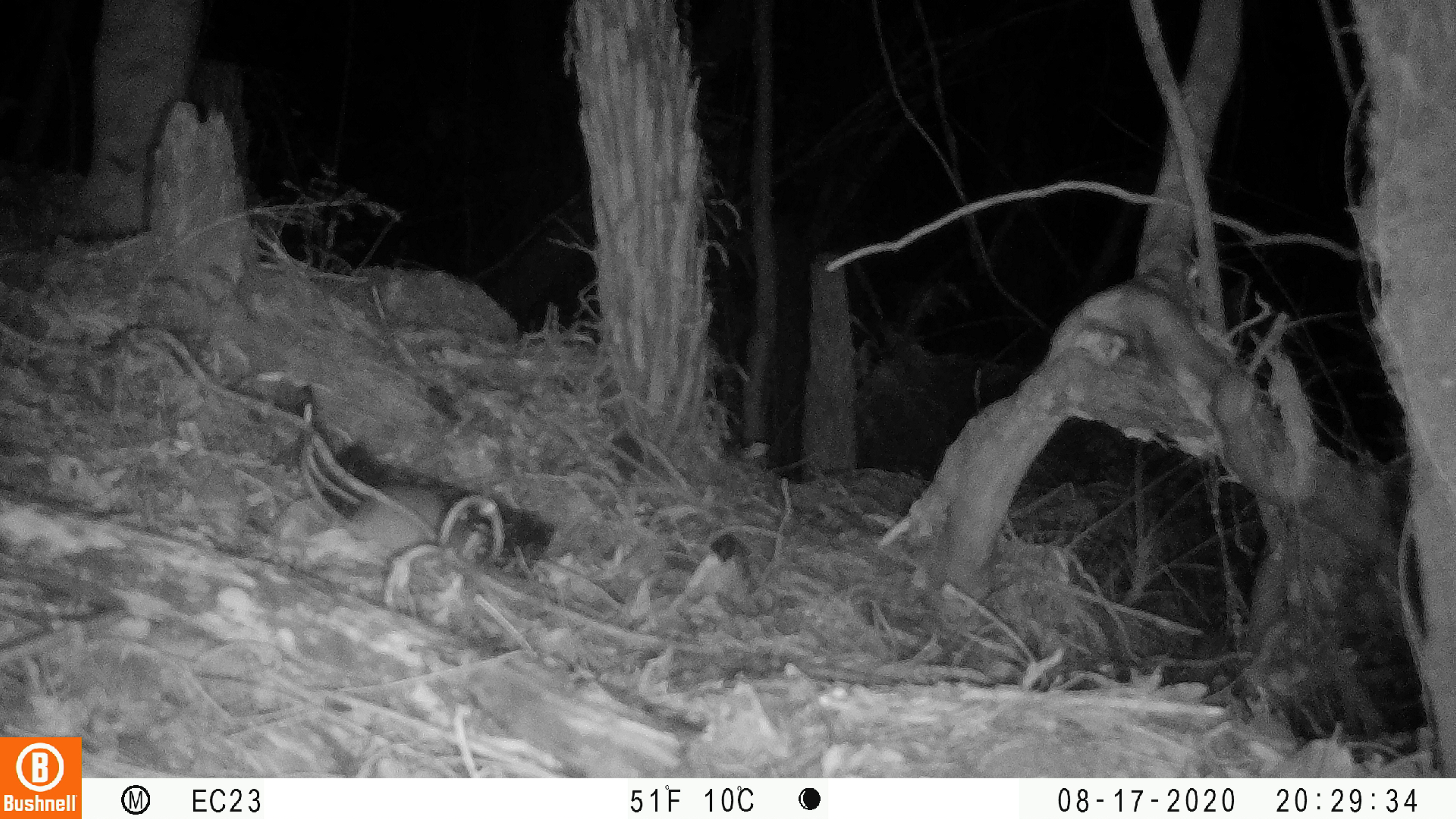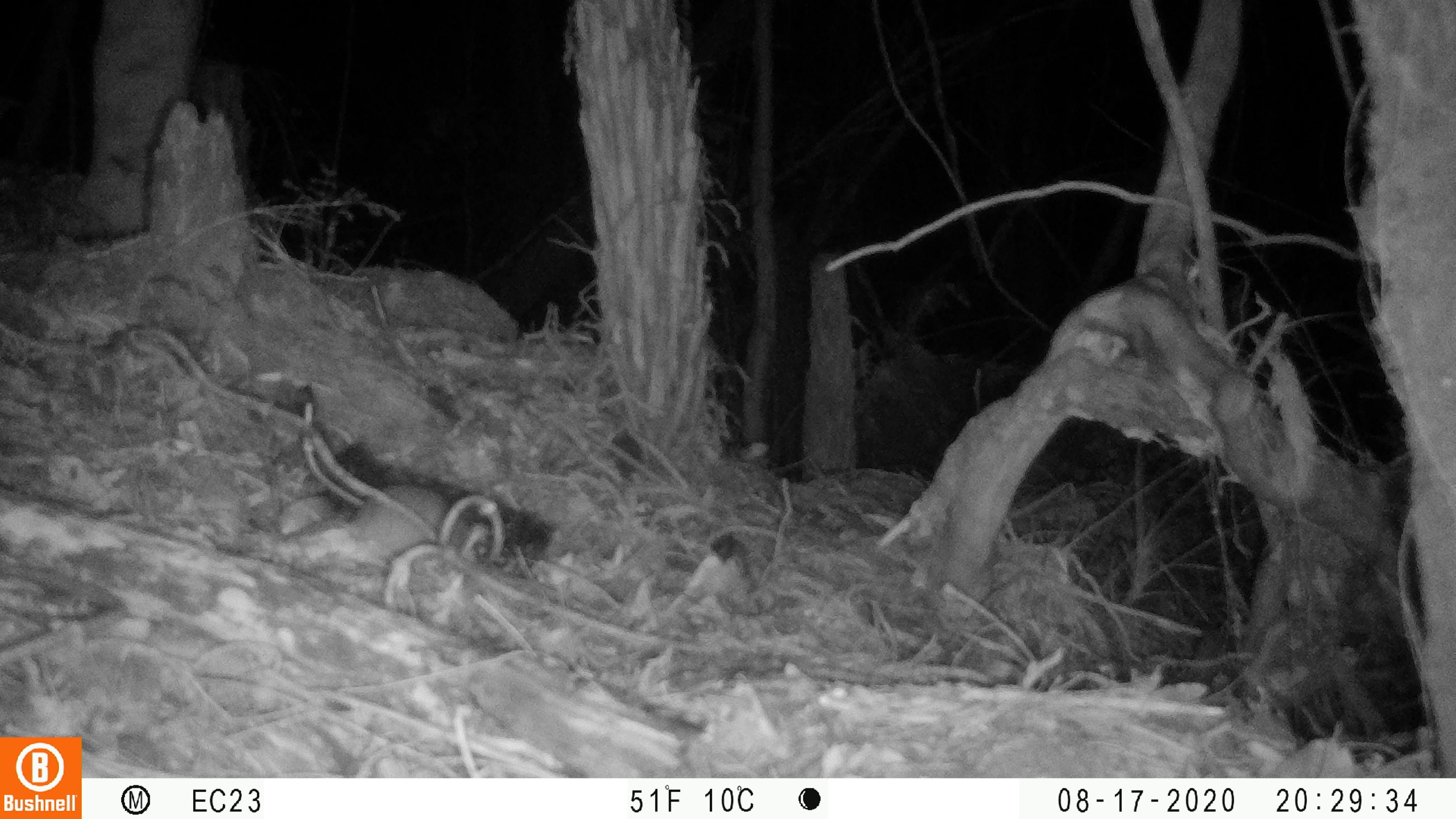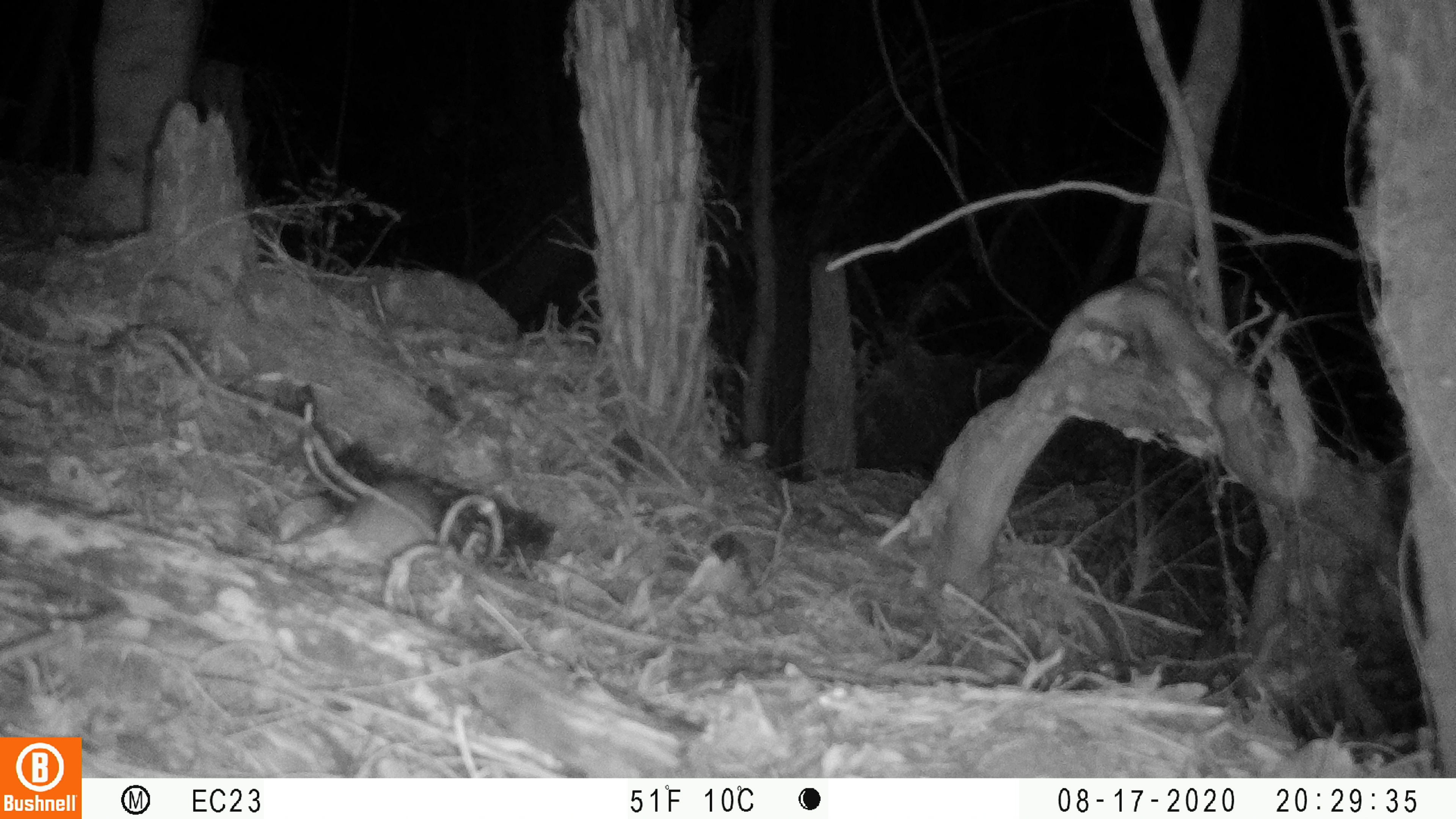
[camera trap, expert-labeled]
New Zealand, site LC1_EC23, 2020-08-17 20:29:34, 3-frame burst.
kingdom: Animalia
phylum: Chordata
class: Mammalia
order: Rodentia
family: Muridae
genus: Rattus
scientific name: Rattus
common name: rat